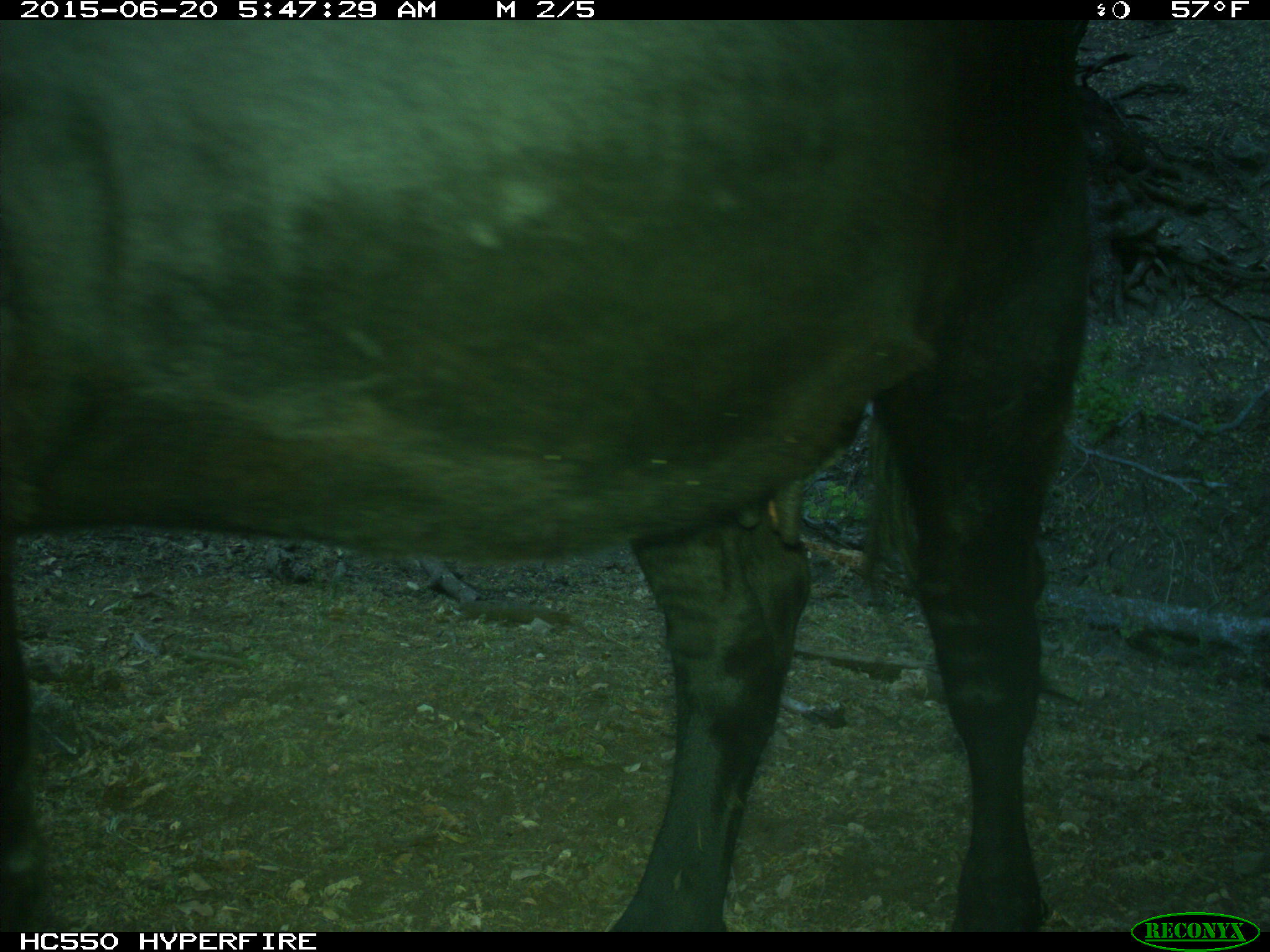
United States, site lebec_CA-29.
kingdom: Animalia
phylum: Chordata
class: Mammalia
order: Artiodactyla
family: Bovidae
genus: Bos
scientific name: Bos taurus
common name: domestic cow